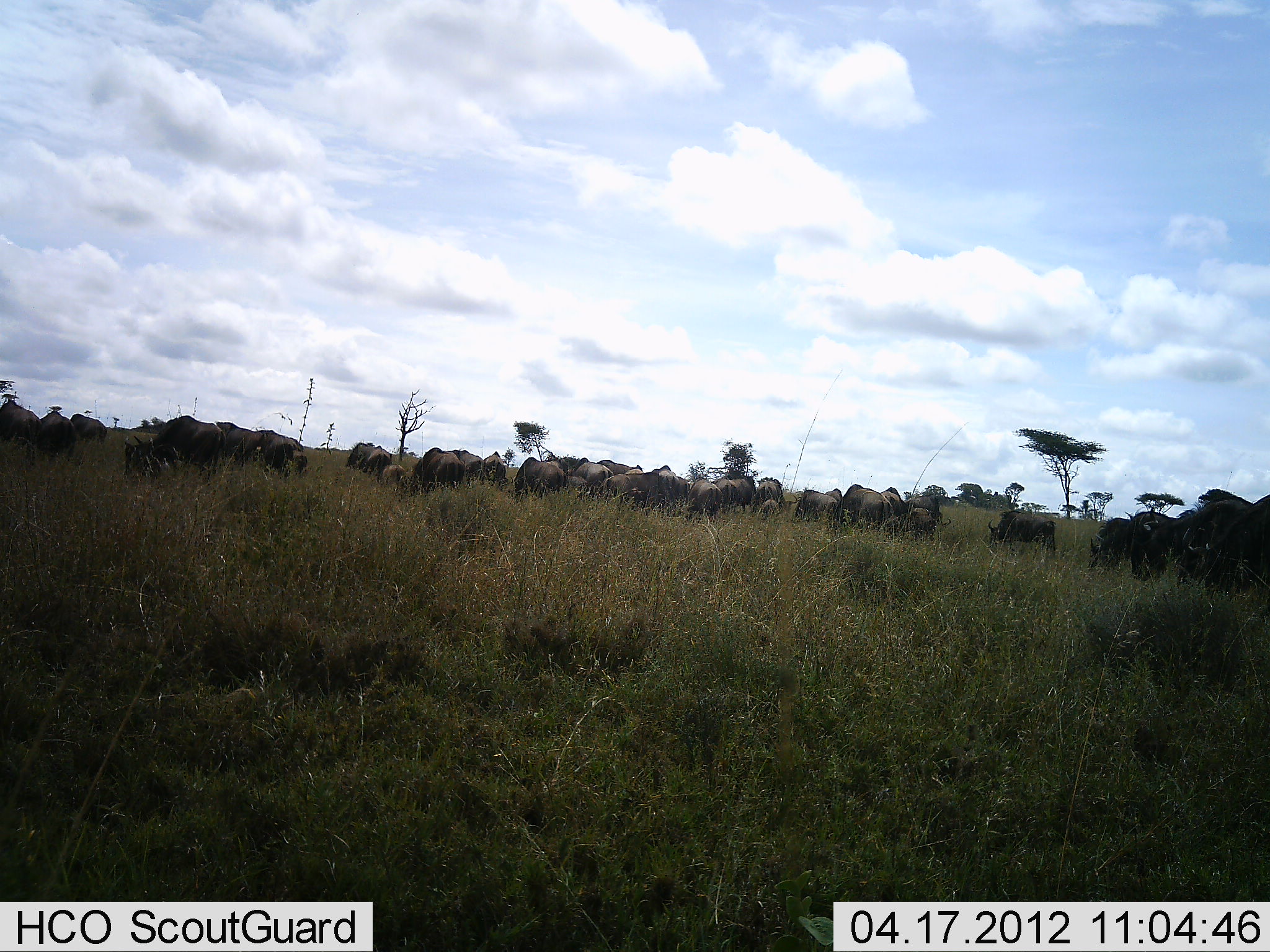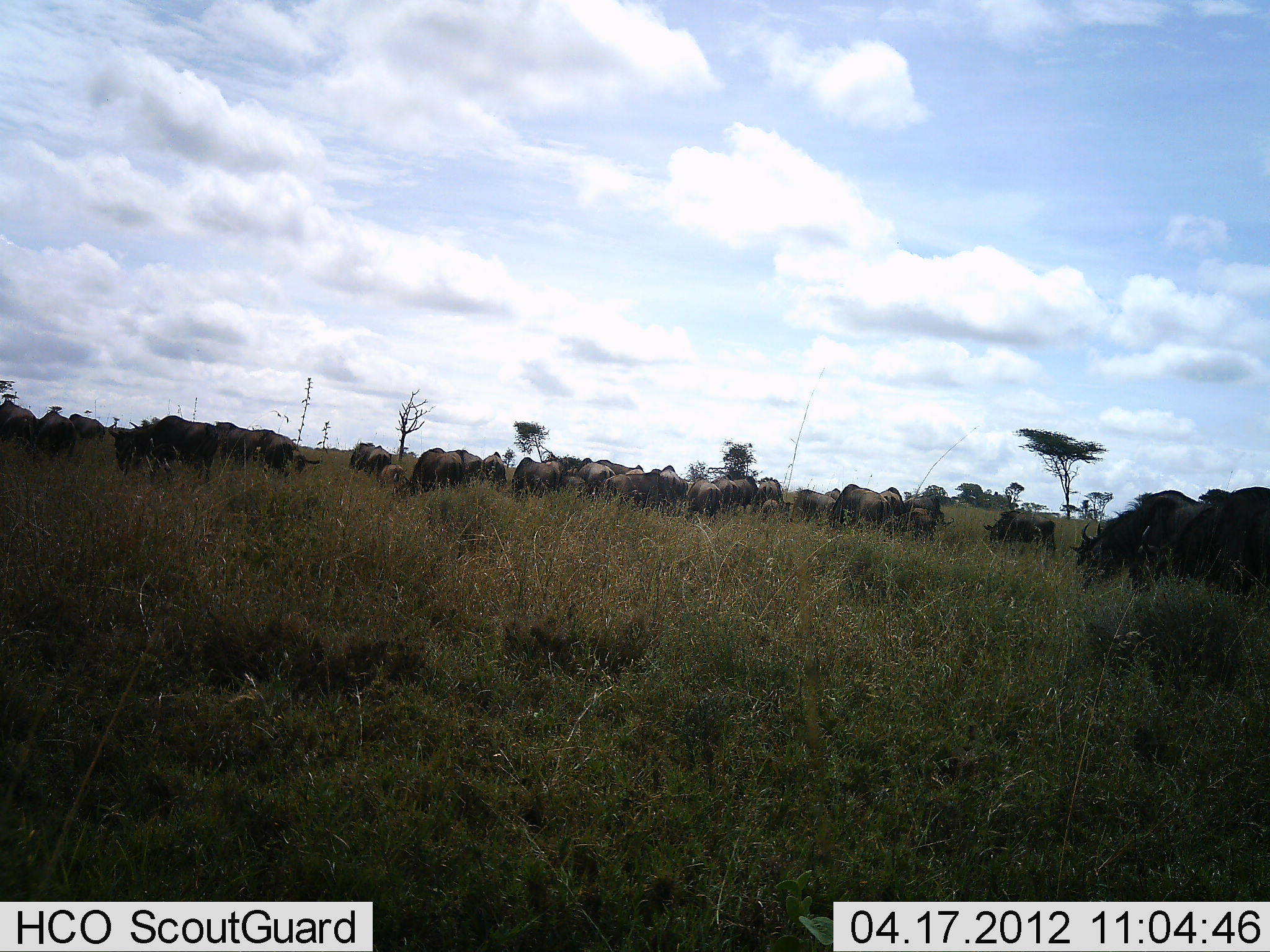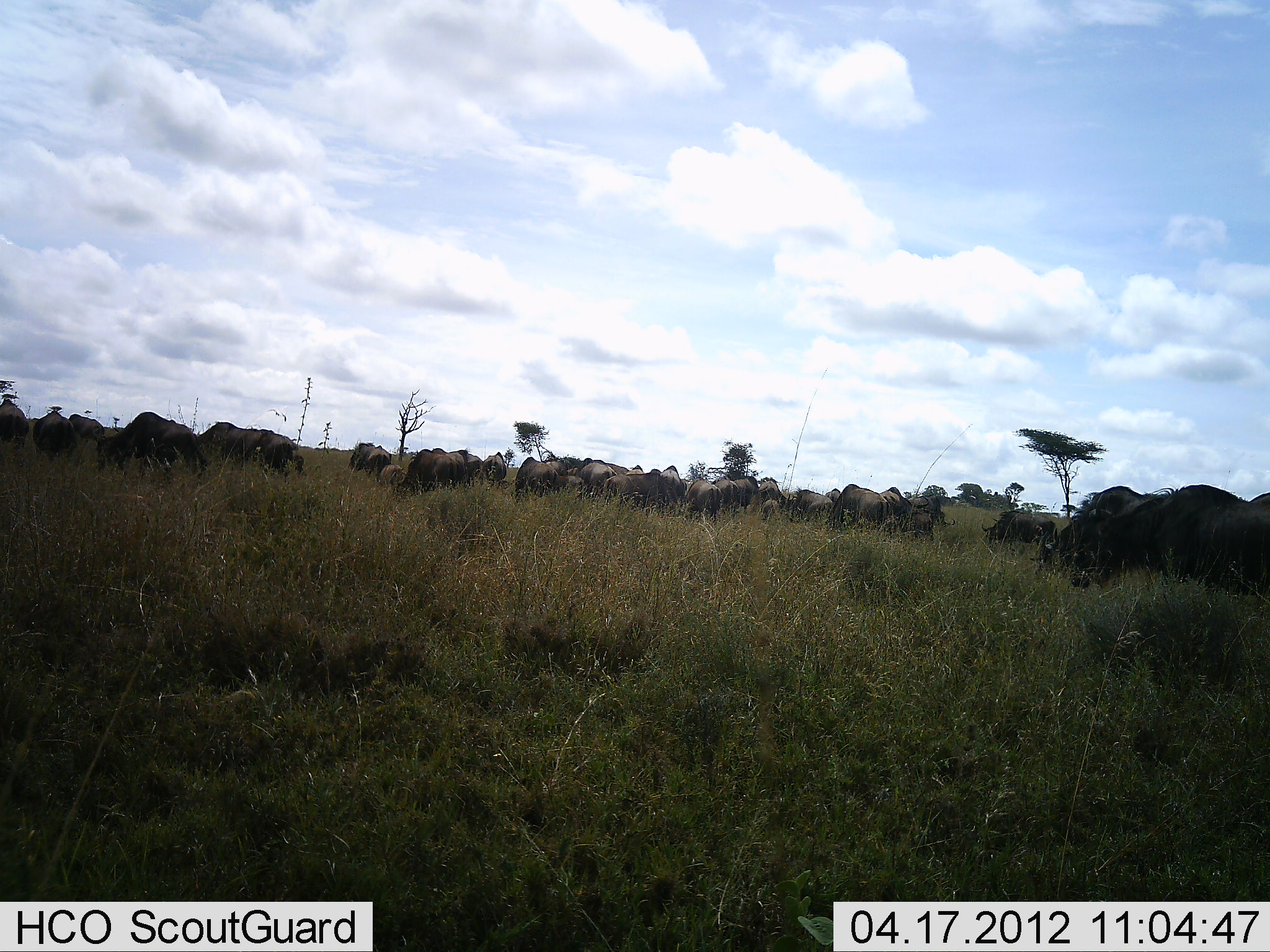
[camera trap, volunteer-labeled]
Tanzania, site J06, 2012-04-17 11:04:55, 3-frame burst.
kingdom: Animalia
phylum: Chordata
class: Mammalia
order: Artiodactyla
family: Bovidae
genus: Connochaetes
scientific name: Connochaetes taurinus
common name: blue wildebeest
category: wildebeest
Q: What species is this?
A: Wildebeest (blue wildebeest) (Connochaetes taurinus).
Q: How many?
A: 11-50.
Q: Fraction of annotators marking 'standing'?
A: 42%.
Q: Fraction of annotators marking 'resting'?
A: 0%.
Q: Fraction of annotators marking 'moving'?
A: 58%.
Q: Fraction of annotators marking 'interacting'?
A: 8%.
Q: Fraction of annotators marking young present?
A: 0%.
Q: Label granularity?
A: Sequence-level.